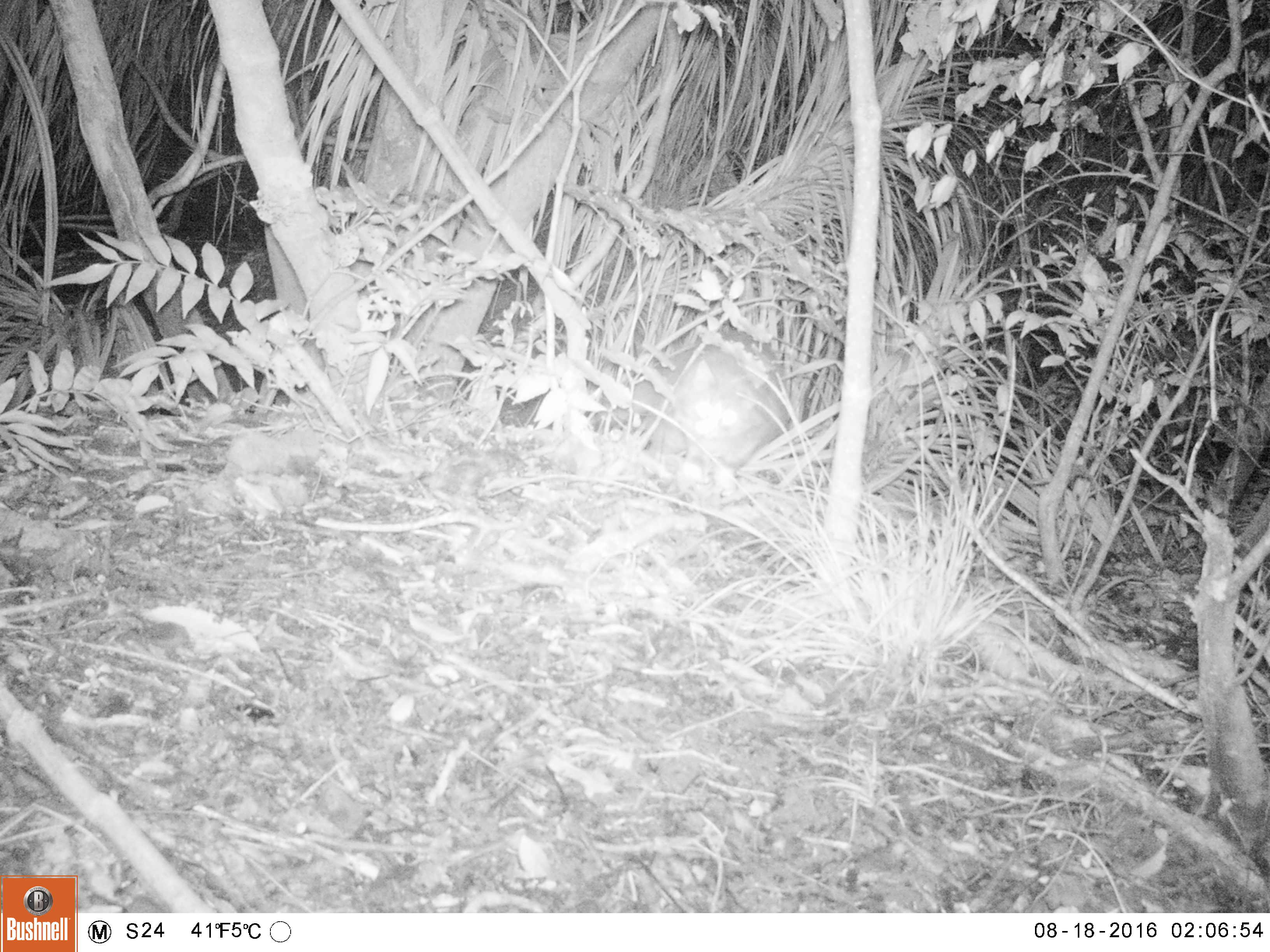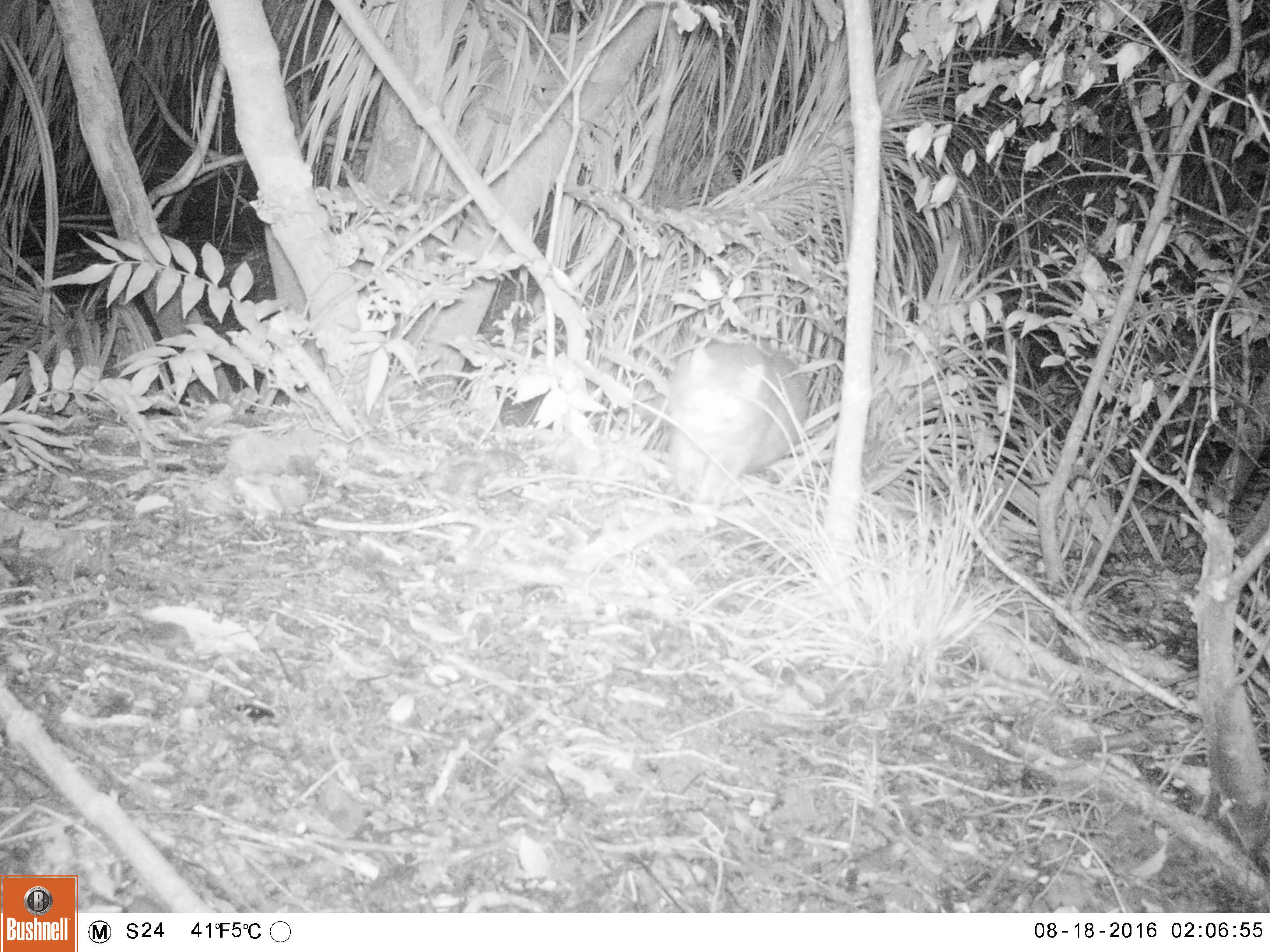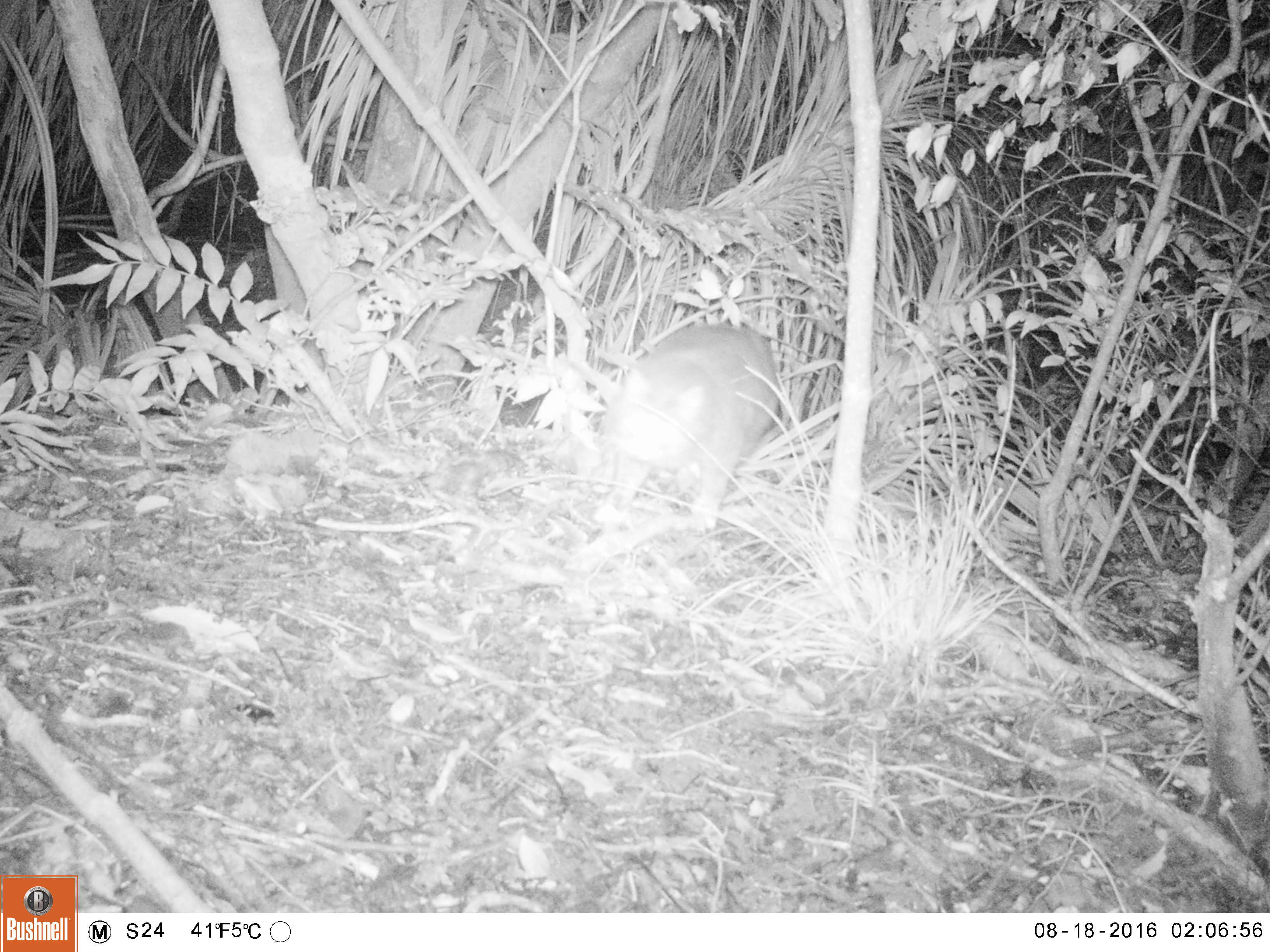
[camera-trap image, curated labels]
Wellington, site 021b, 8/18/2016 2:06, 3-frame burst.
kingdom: Animalia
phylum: Chordata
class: Mammalia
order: Carnivora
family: Felidae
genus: Felis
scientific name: Felis catus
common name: cat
Cat (Felis catus).